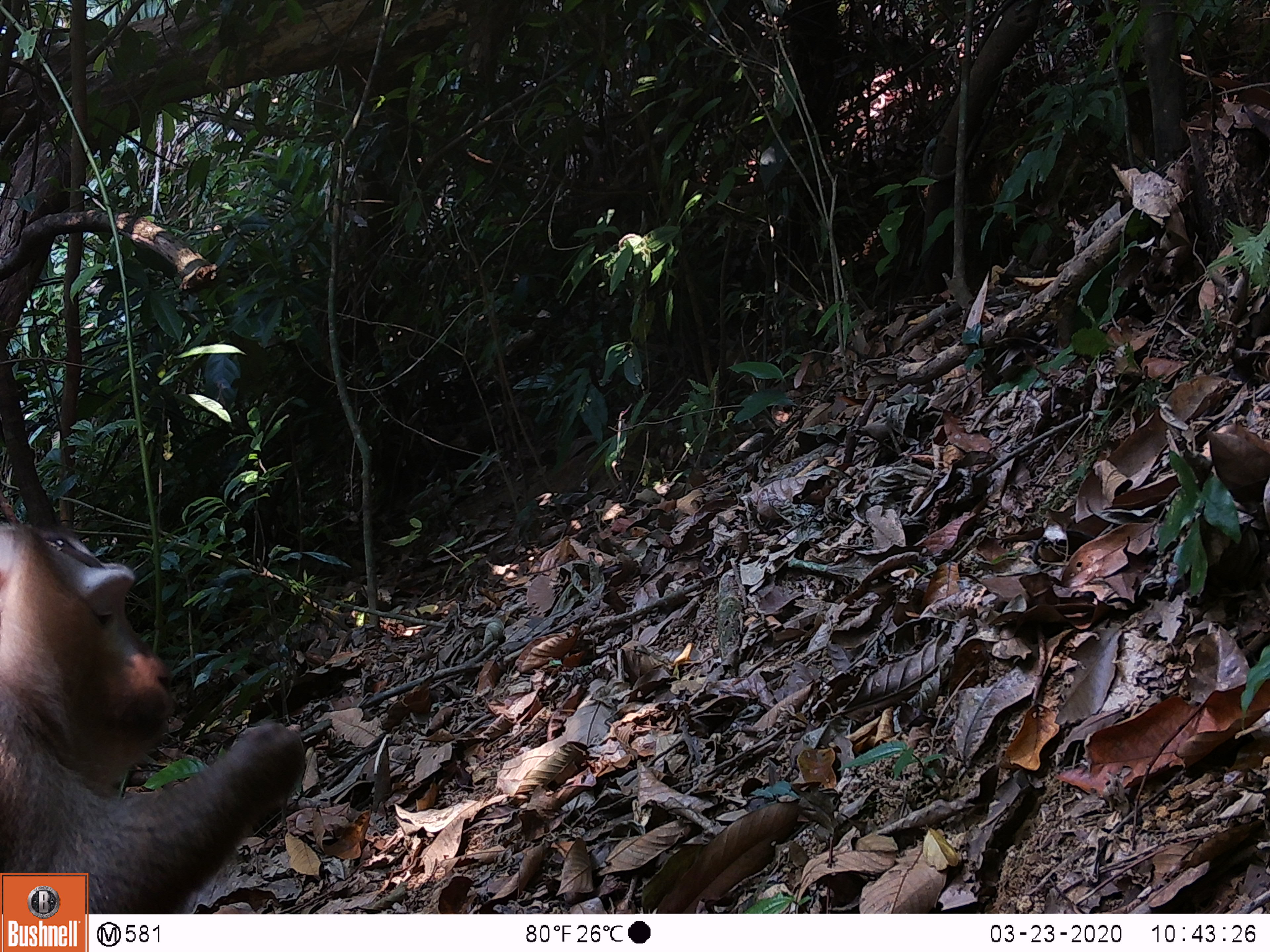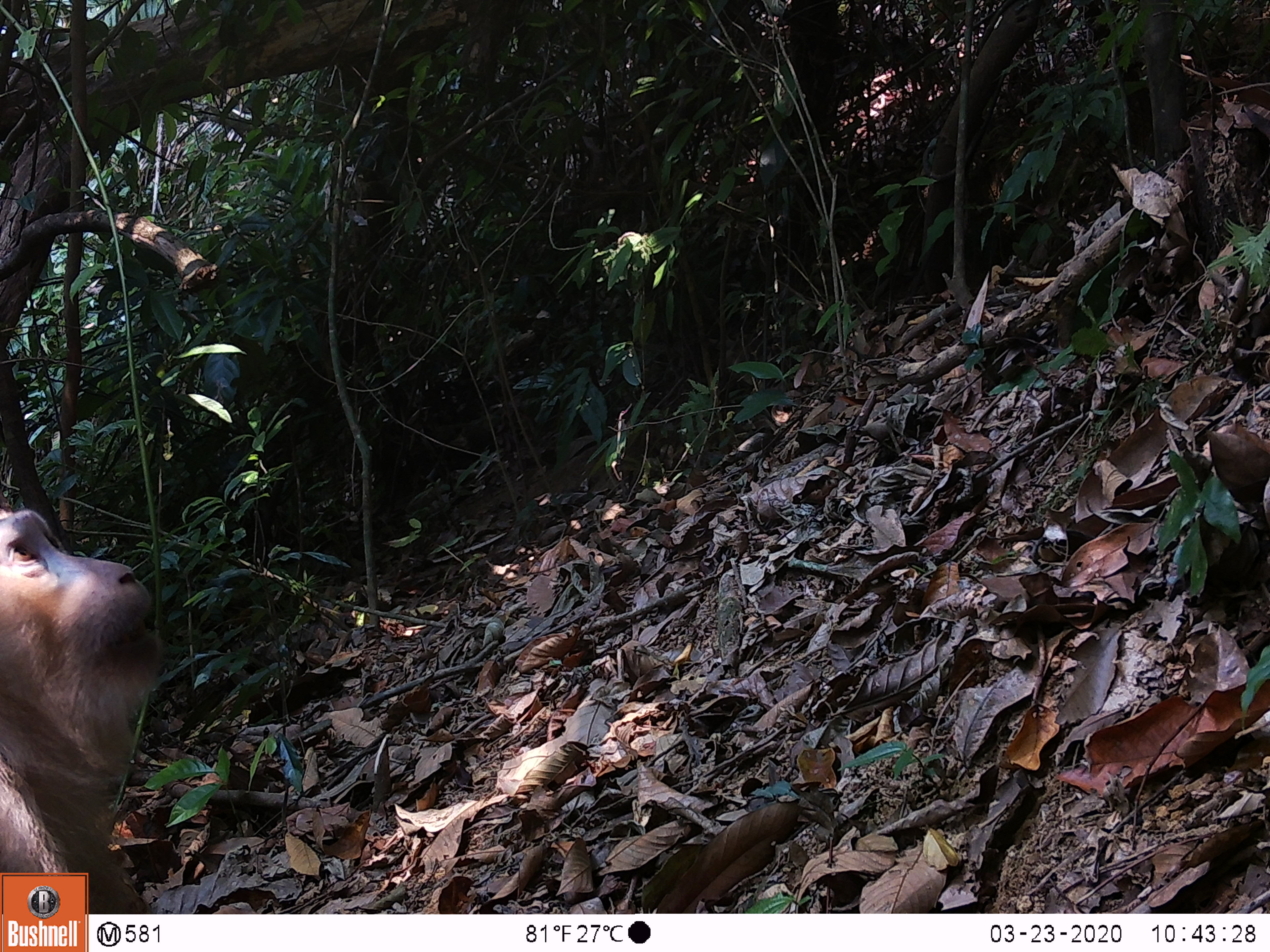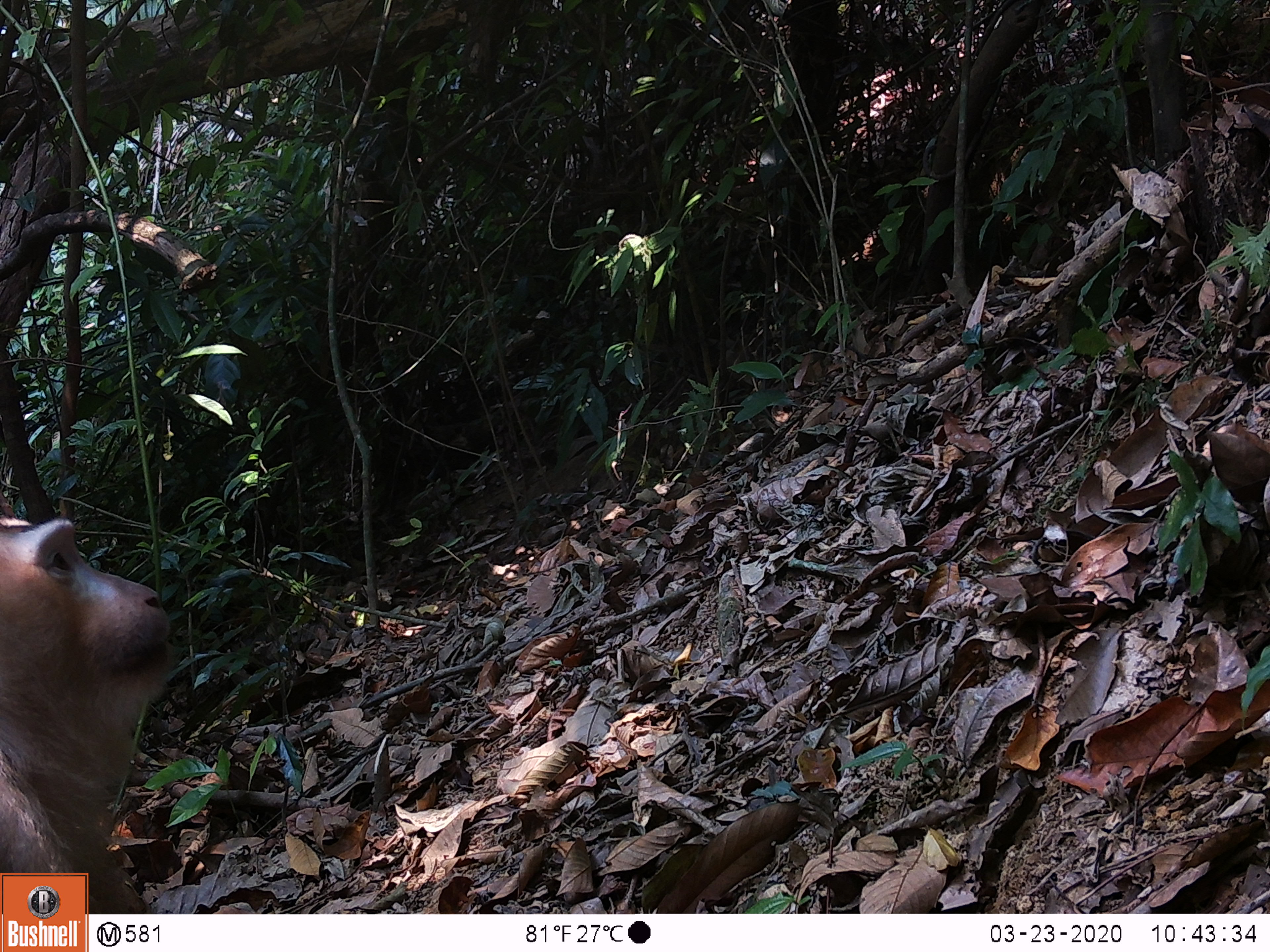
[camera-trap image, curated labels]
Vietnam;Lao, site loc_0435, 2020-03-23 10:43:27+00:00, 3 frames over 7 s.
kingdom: Animalia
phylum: Chordata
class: Mammalia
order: Primates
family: Cercopithecidae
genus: Macaca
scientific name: Macaca nemestrina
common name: pig-tailed macaque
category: pig tailed macaque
Pig tailed macaque (pig-tailed macaque) (Macaca nemestrina). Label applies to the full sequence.